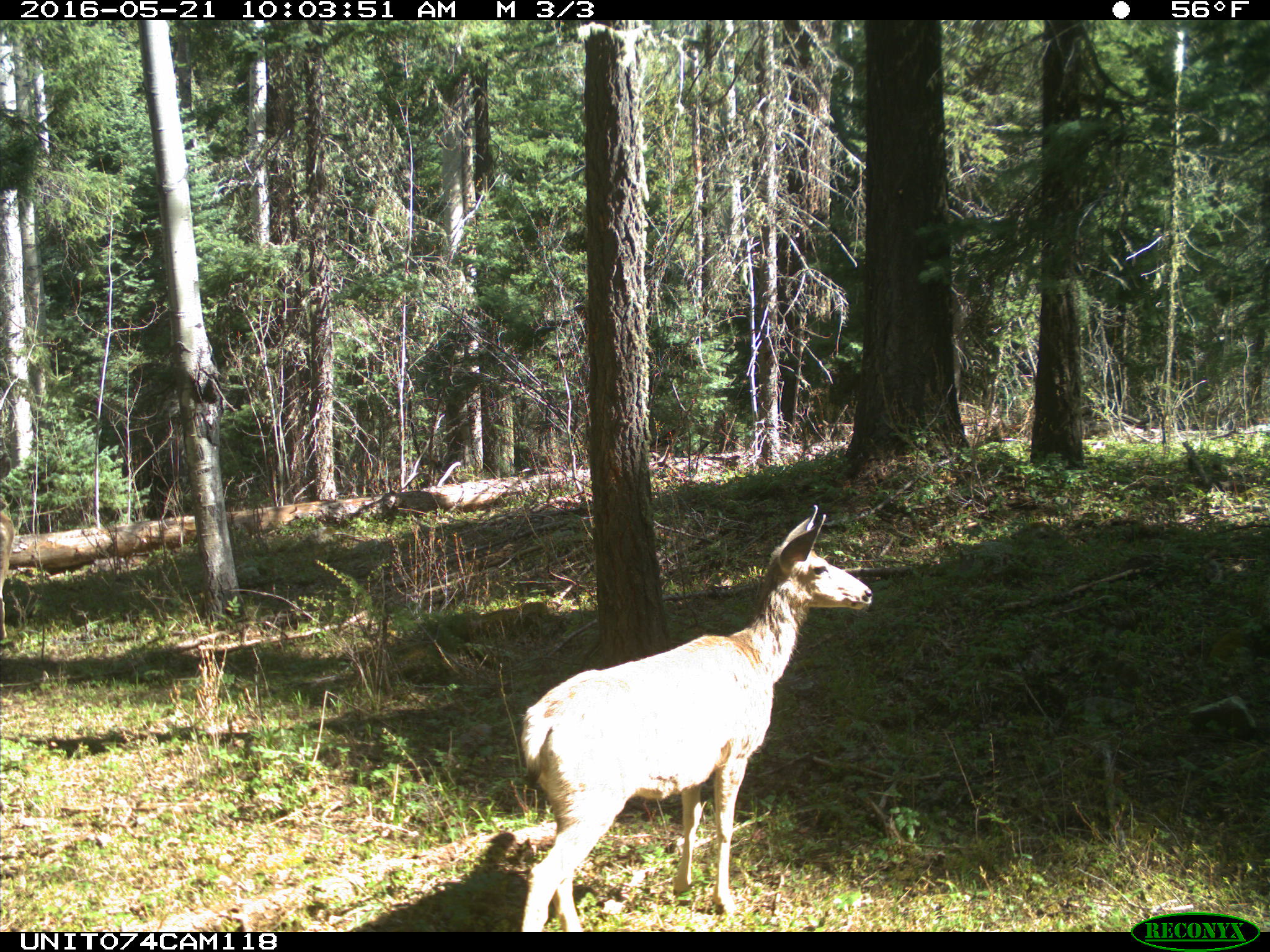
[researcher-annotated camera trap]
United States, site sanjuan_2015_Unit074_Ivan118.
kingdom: Animalia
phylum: Chordata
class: Mammalia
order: Artiodactyla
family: Cervidae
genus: Odocoileus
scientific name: Odocoileus hemionus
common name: mule deer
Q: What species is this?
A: Odocoileus hemionus (mule deer).